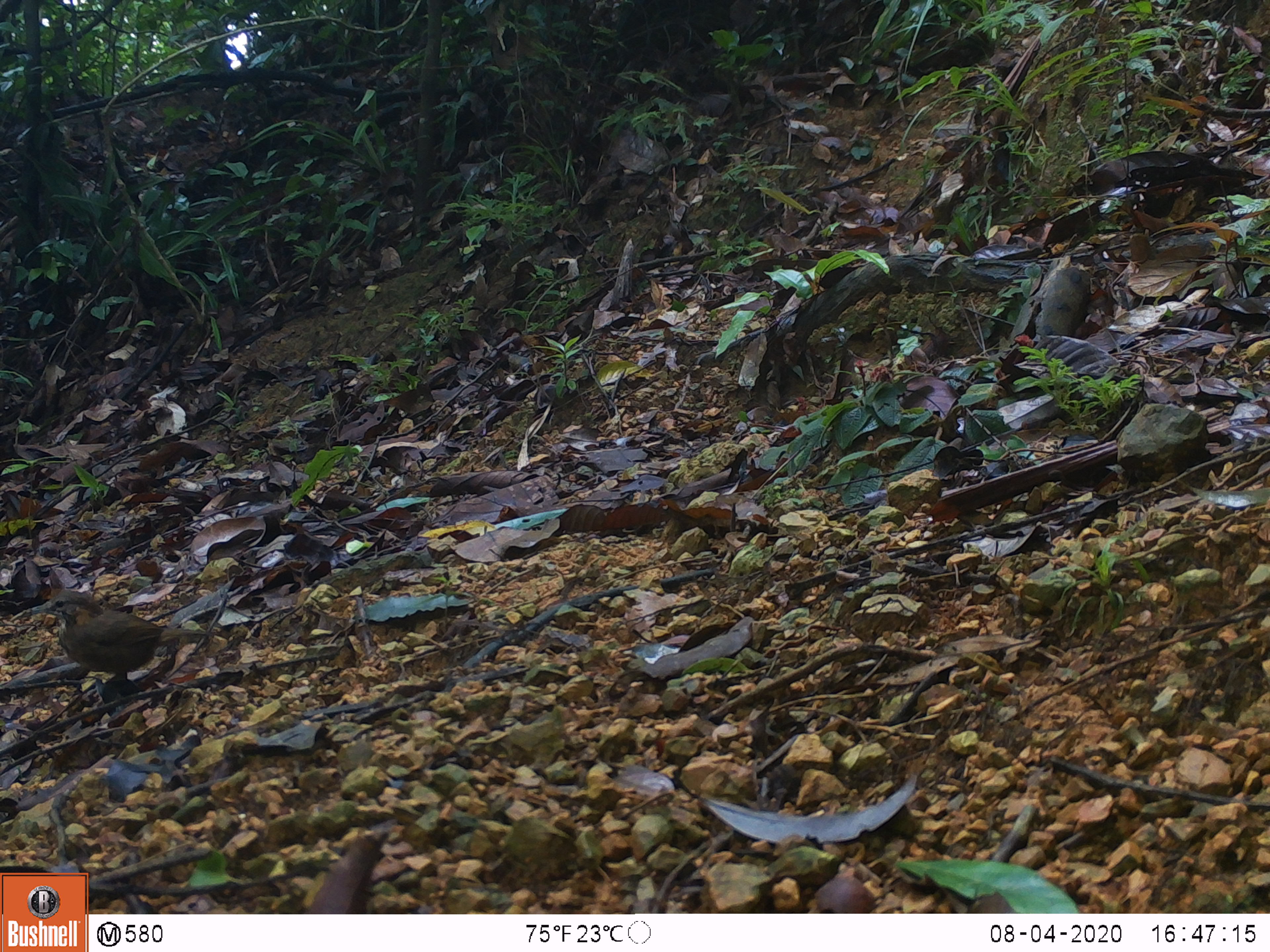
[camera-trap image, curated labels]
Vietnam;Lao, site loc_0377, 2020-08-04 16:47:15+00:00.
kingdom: Animalia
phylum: Chordata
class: Aves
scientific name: Aves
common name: bird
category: unidentified bird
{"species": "unidentified bird (bird) (Aves)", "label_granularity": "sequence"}